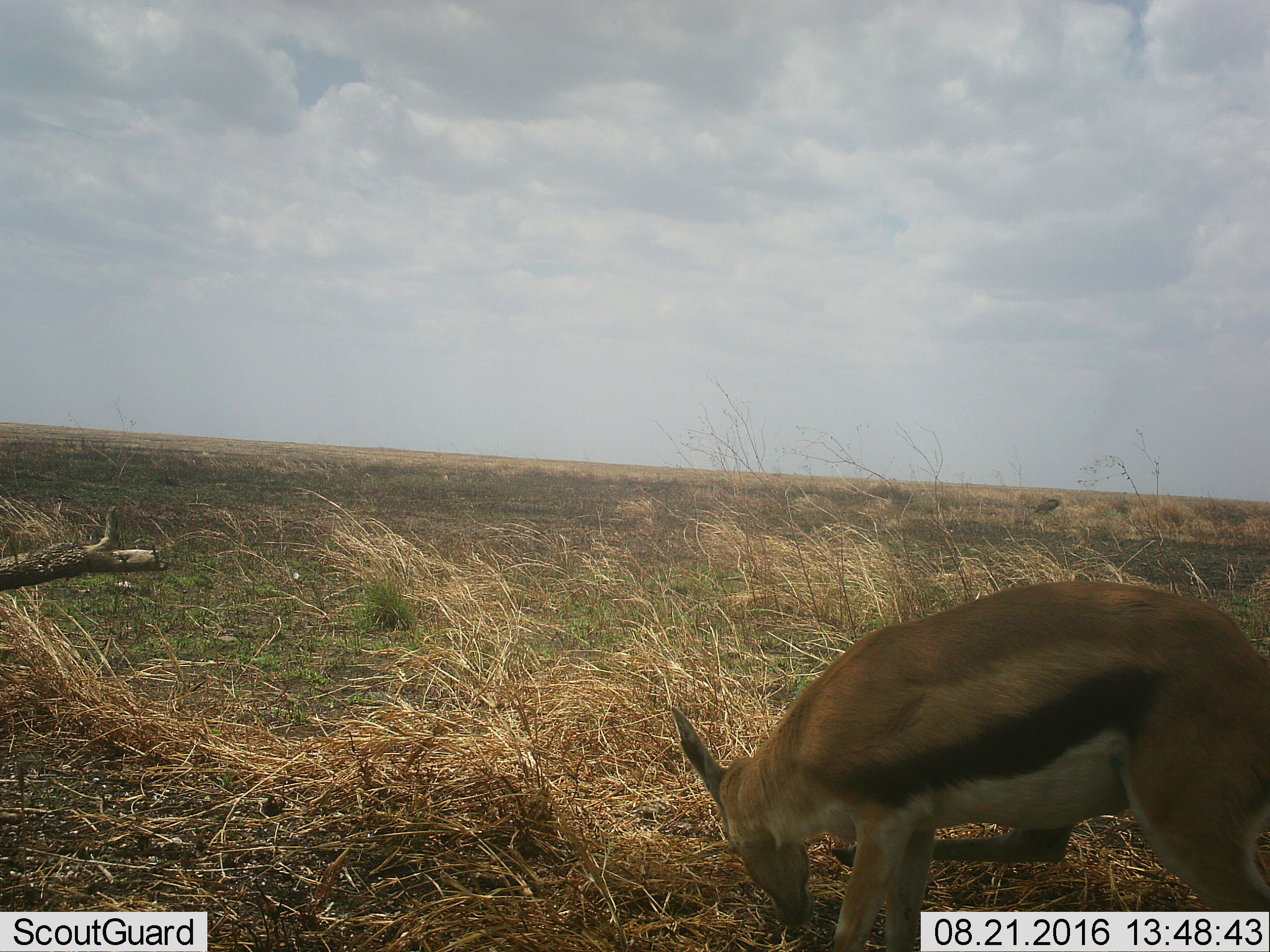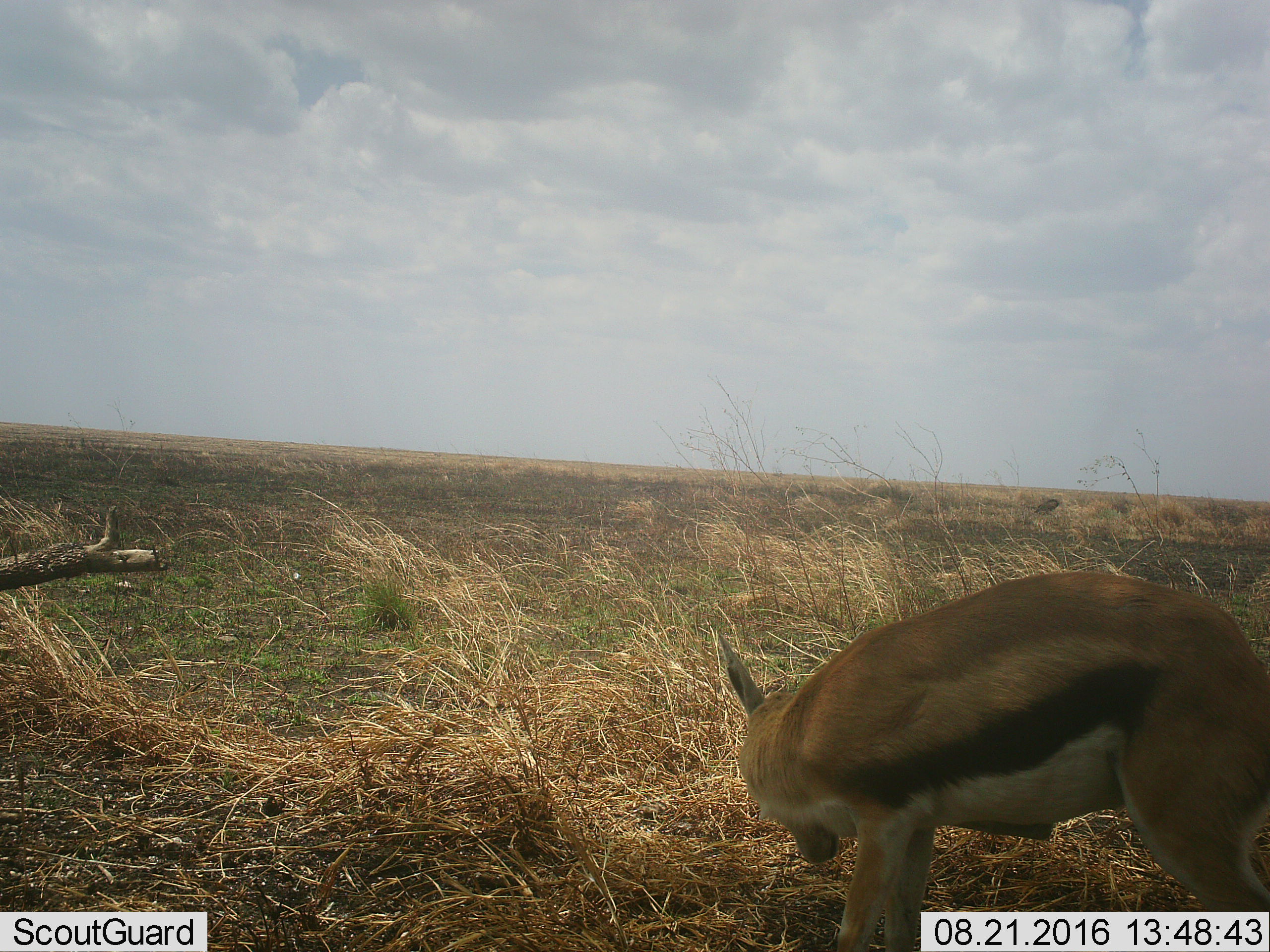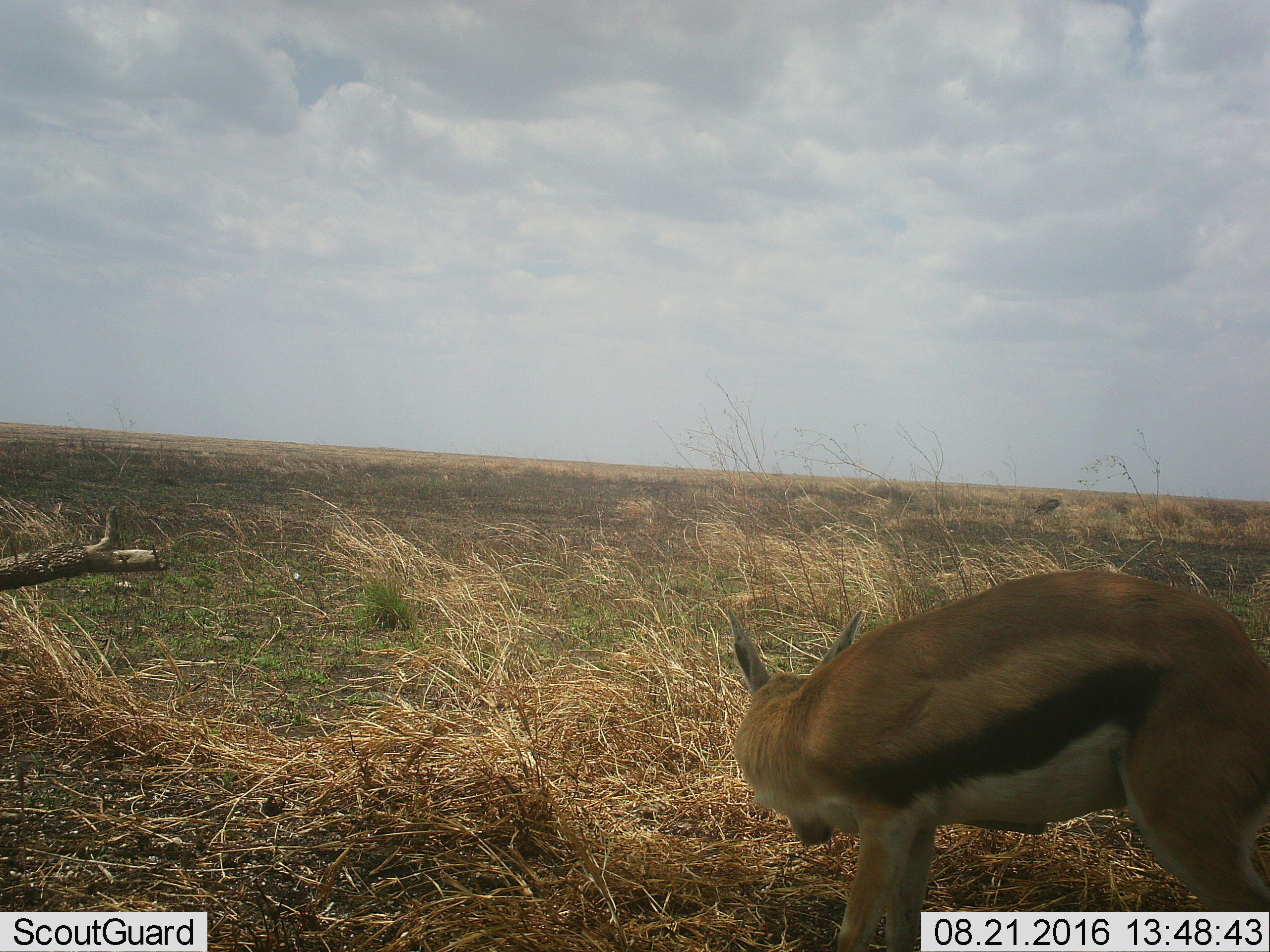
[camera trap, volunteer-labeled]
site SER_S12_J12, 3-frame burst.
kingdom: Animalia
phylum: Chordata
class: Mammalia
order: Artiodactyla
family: Bovidae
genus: Eudorcas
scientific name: Eudorcas thomsonii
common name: thomson's gazelle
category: gazellethomsons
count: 1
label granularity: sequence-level